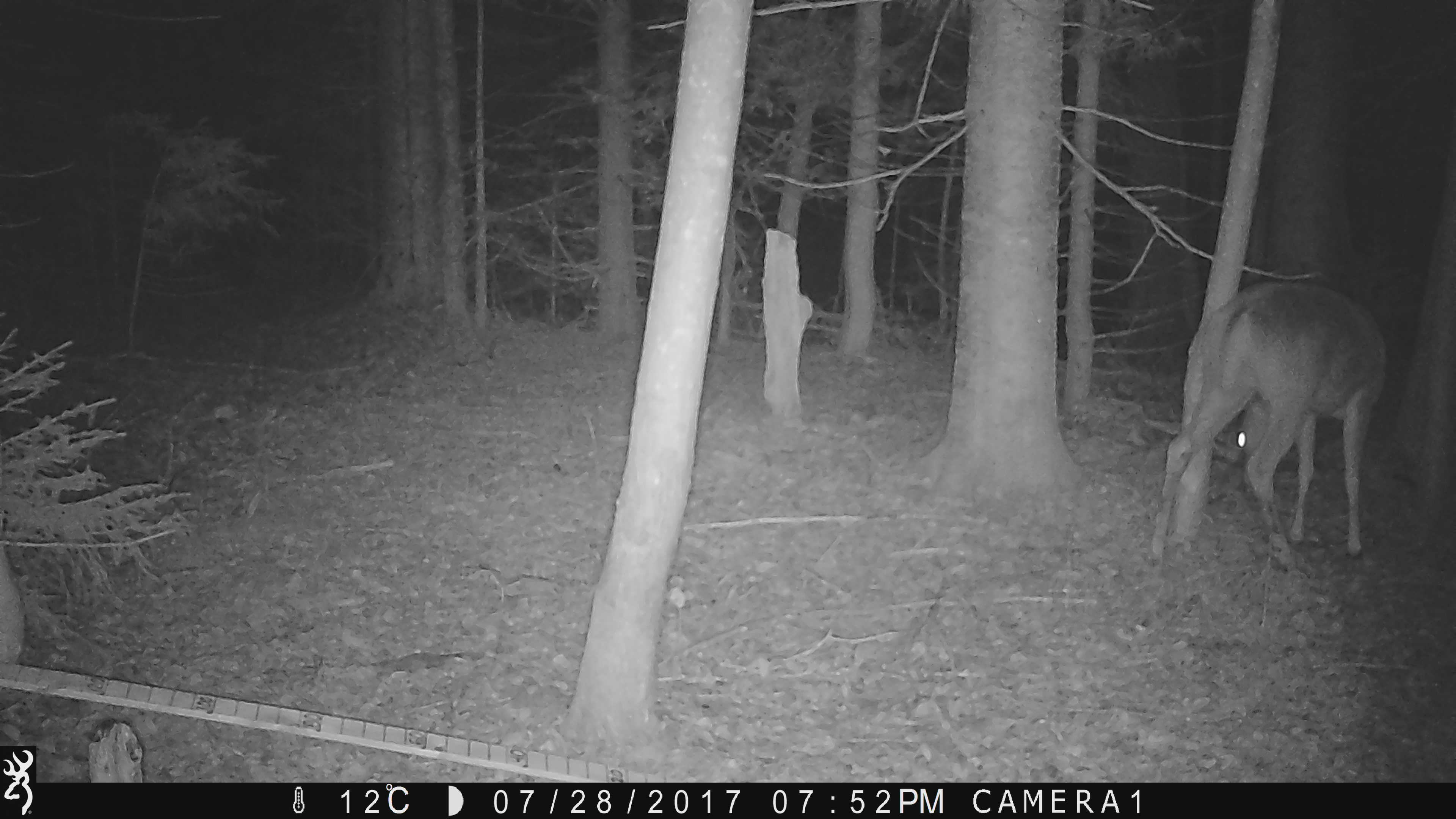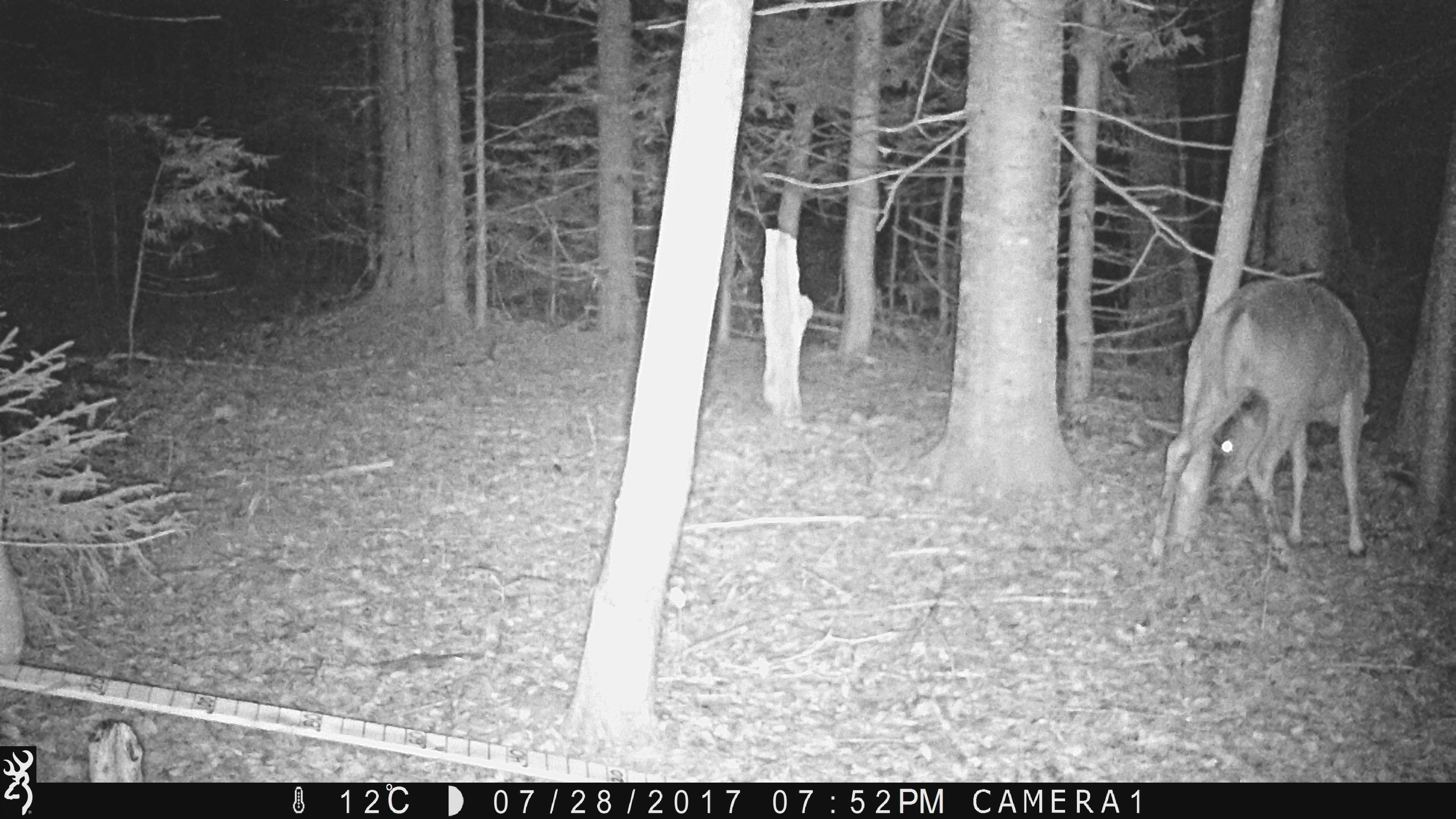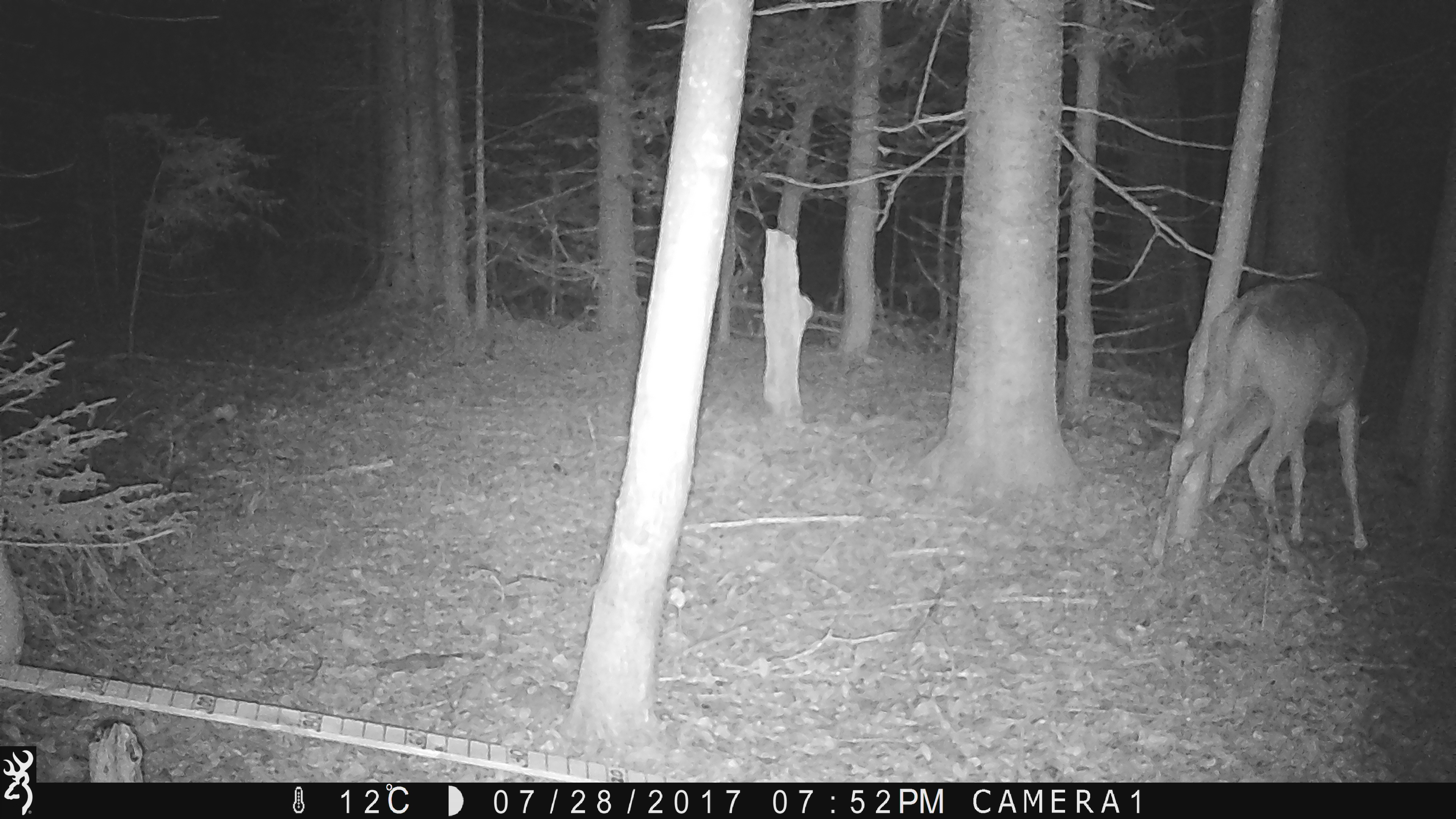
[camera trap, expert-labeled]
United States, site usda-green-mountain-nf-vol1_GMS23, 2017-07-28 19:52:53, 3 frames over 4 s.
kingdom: Animalia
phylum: Chordata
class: Mammalia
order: Artiodactyla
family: Cervidae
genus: Odocoileus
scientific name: Odocoileus virginianus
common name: white-tailed deer